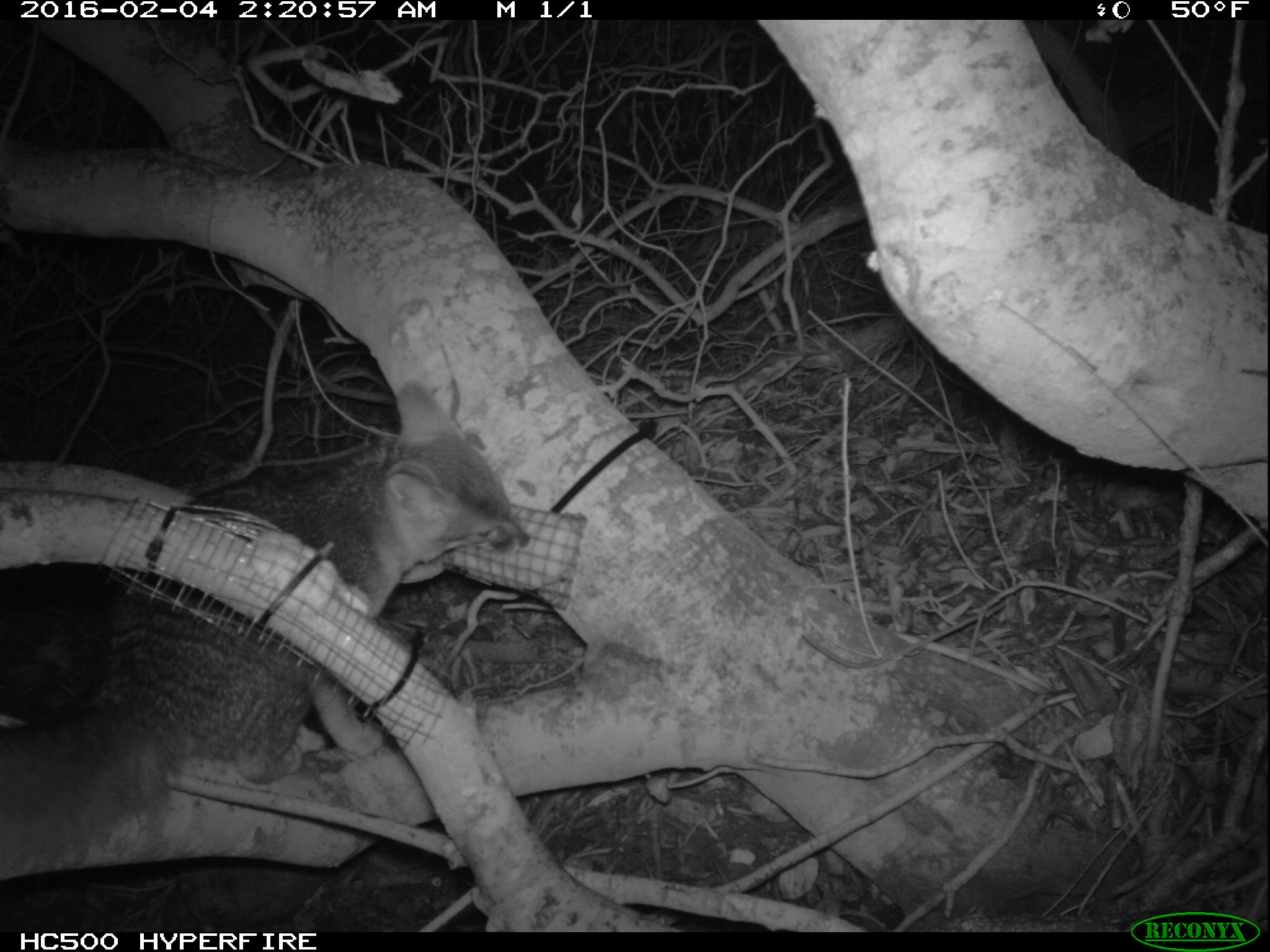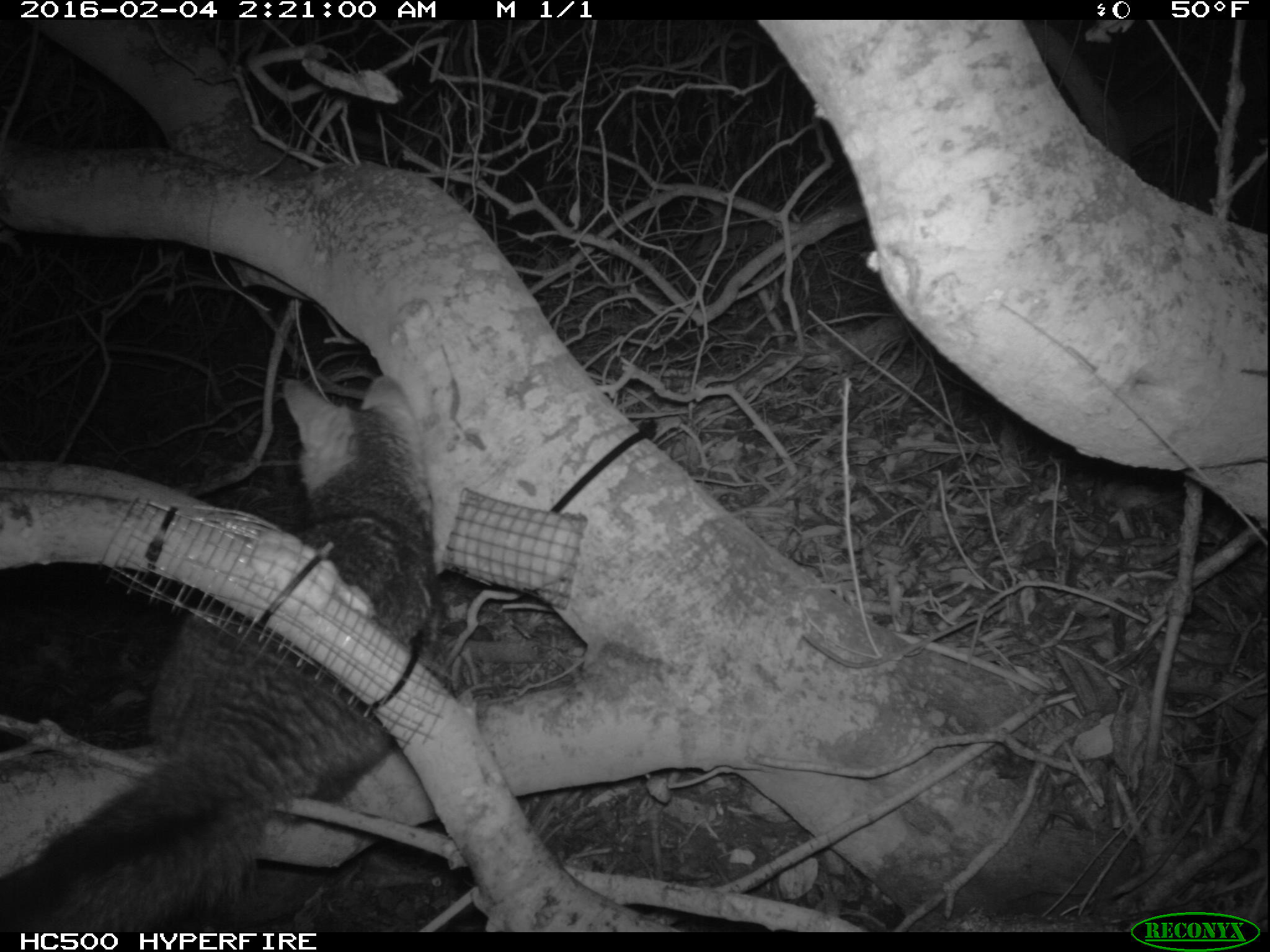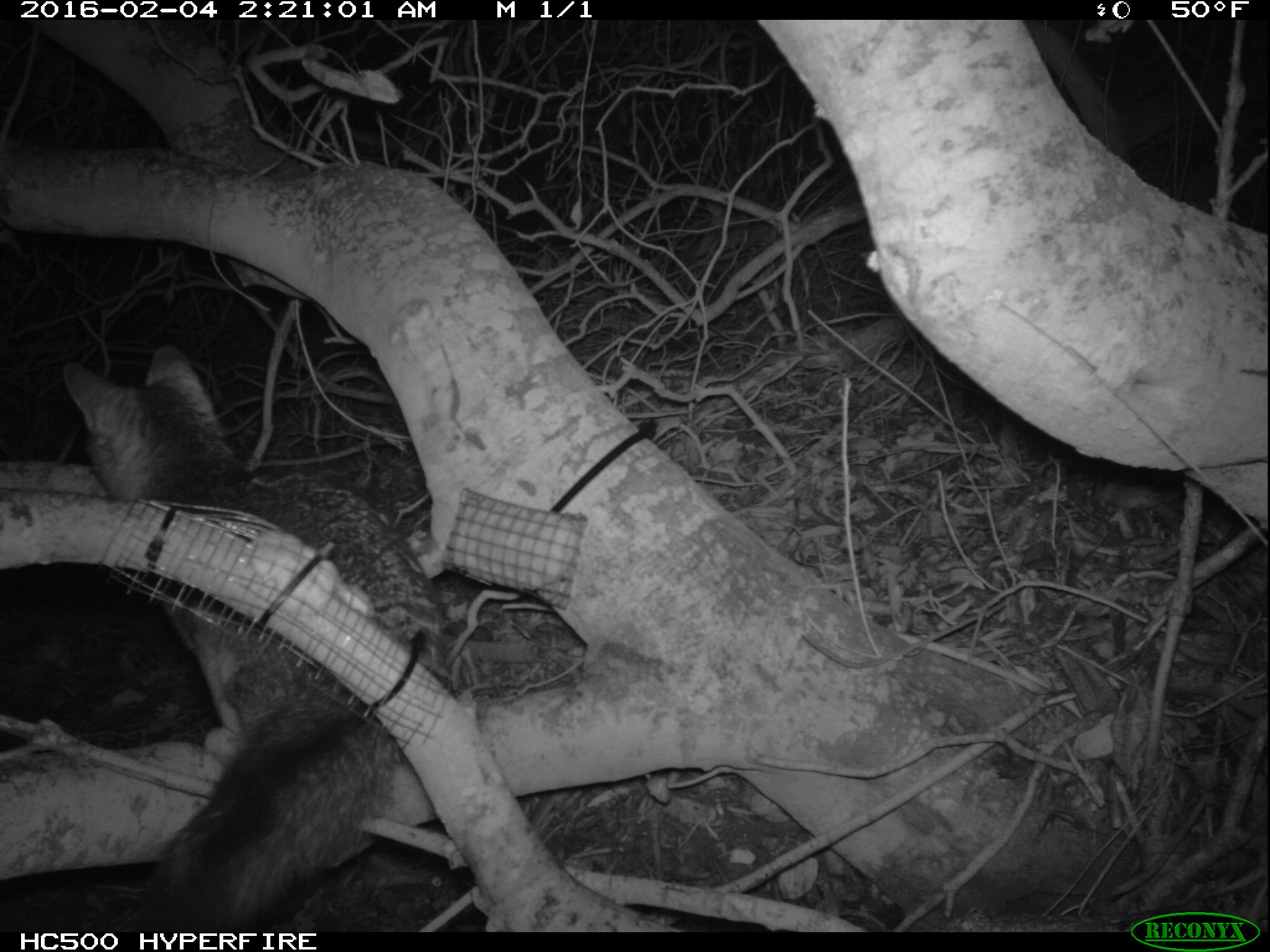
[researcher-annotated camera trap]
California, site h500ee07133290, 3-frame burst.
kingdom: Animalia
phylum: Chordata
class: Mammalia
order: Carnivora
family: Canidae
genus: Urocyon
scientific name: Urocyon littoralis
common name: island fox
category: fox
Fox (island fox) (Urocyon littoralis).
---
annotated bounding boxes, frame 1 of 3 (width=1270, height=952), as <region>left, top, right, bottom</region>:
fox: <region>0, 374, 530, 876</region>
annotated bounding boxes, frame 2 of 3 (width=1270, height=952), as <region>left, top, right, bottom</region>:
fox: <region>0, 371, 439, 931</region>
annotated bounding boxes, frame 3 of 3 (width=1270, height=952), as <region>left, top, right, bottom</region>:
fox: <region>58, 343, 456, 930</region>